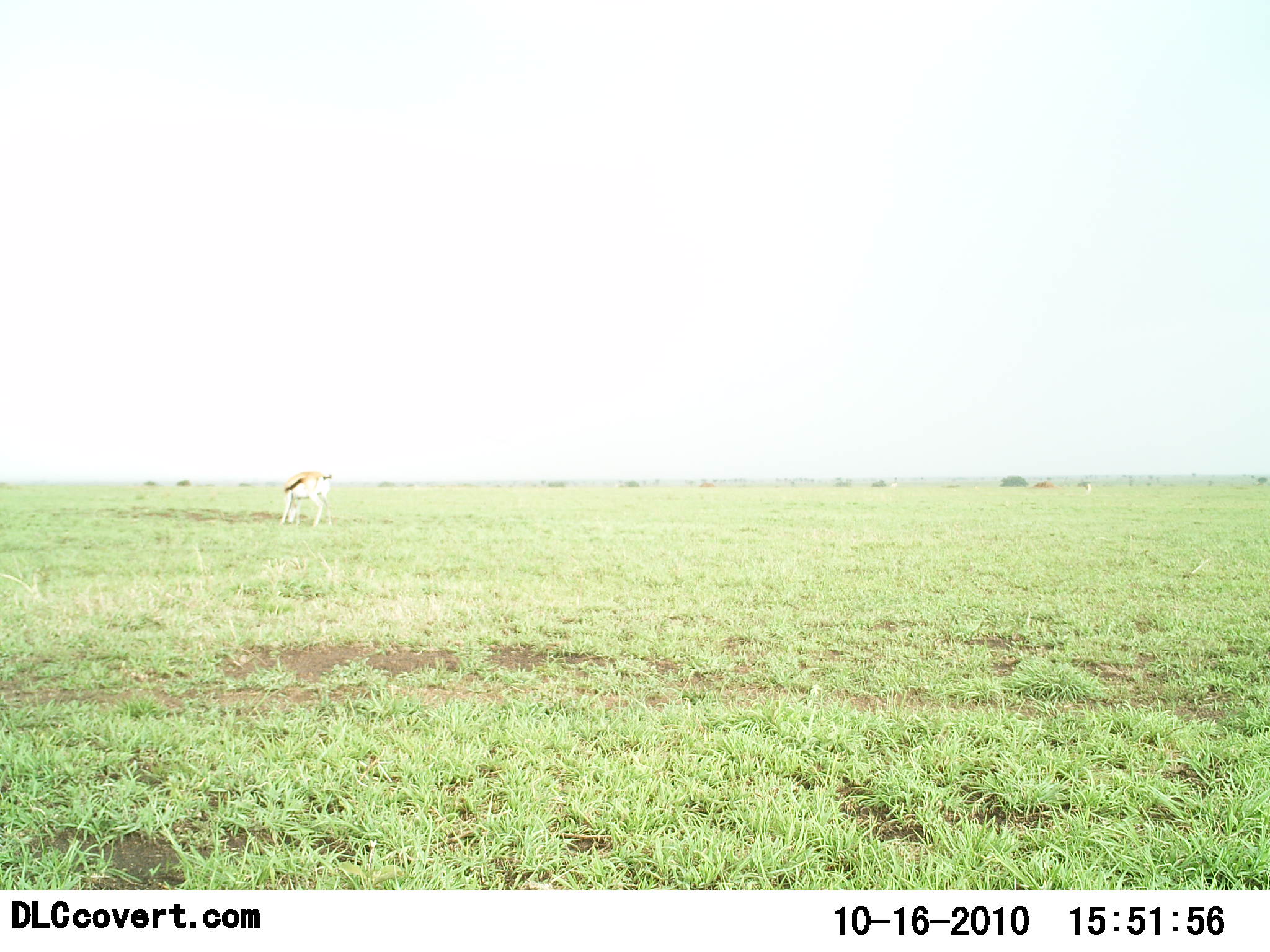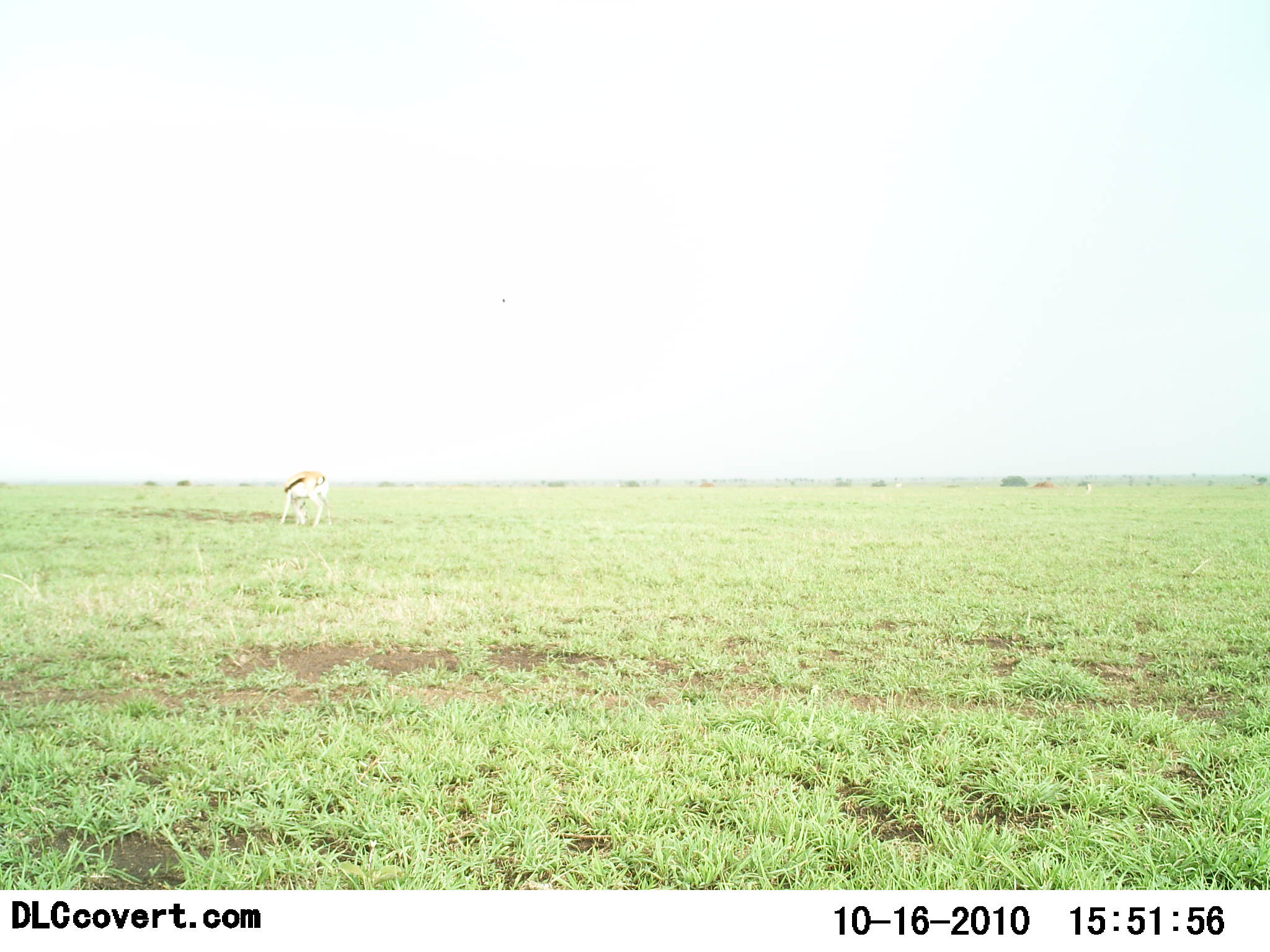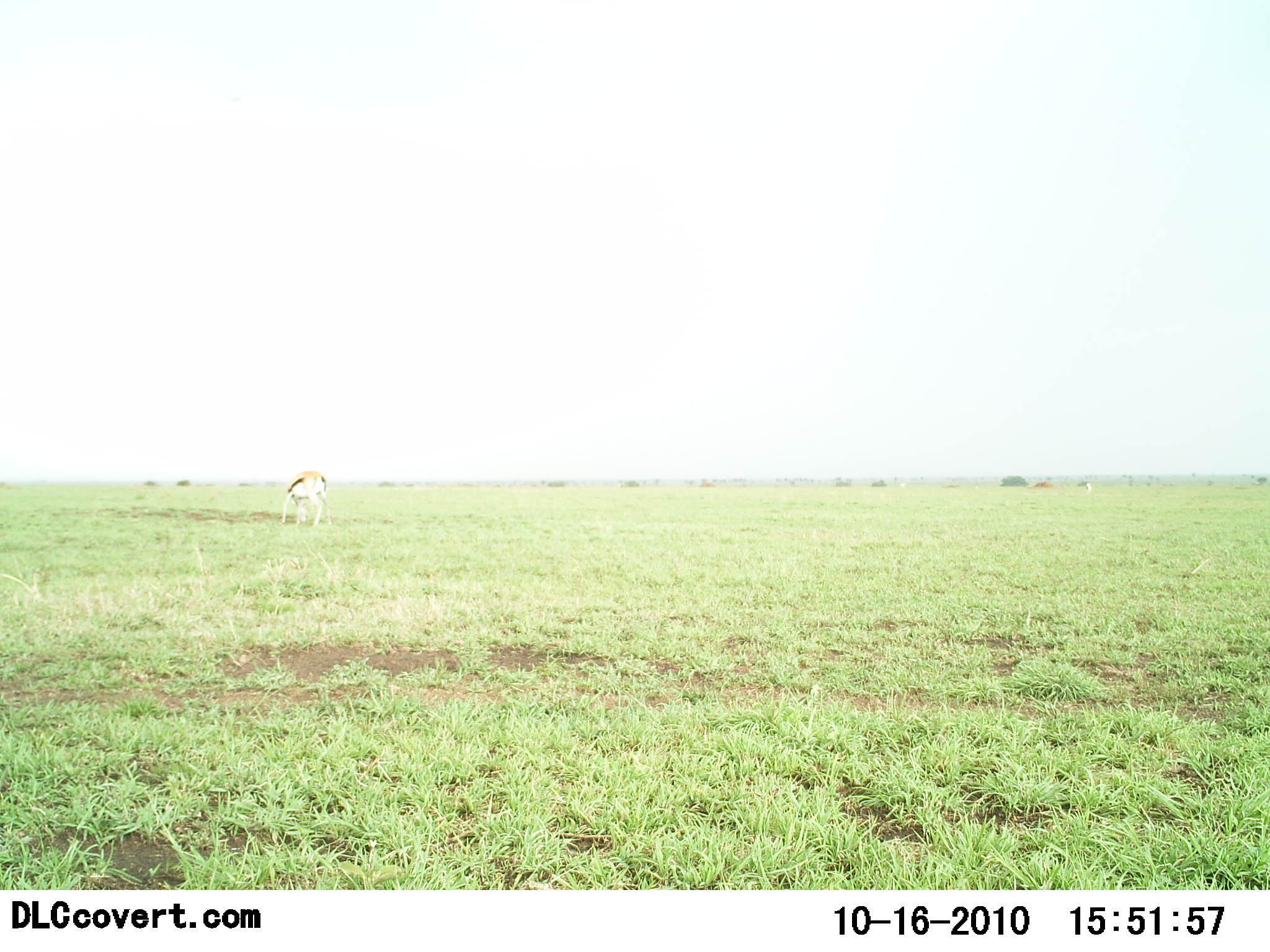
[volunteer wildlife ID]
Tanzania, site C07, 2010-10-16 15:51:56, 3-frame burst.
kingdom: Animalia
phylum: Chordata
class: Mammalia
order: Artiodactyla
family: Bovidae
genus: Eudorcas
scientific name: Eudorcas thomsonii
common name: thomson's gazelle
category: gazellethomsons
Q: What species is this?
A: Gazellethomsons (thomson's gazelle) (Eudorcas thomsonii).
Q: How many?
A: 1.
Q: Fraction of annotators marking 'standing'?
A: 36%.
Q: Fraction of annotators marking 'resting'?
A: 0%.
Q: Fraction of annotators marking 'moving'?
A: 7%.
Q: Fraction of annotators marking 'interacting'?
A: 0%.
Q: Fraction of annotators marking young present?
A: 0%.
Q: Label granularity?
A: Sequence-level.